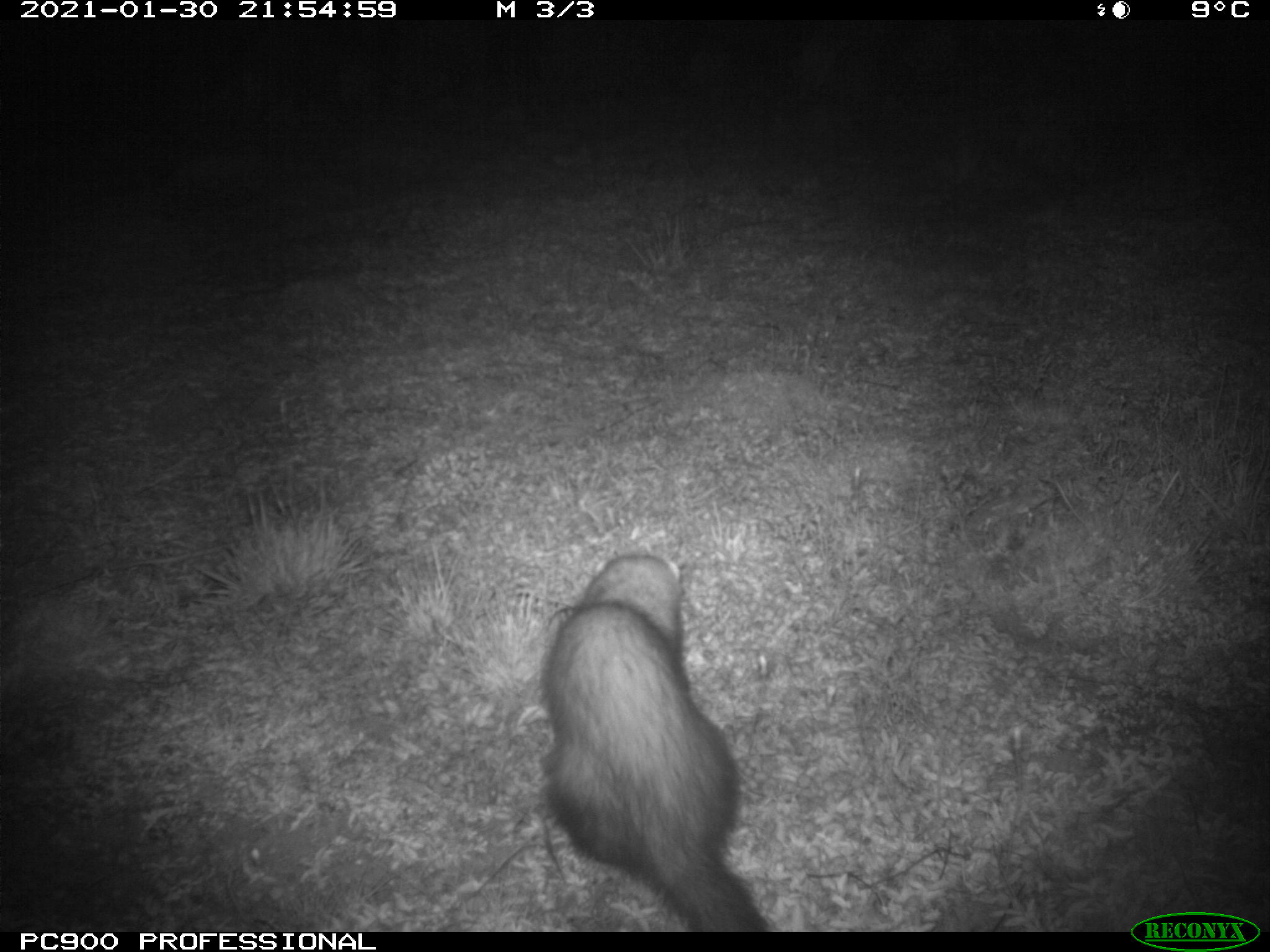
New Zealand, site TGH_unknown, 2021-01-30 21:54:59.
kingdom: Animalia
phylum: Chordata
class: Mammalia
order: Carnivora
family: Mustelidae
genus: Mustela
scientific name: Mustela furo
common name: ferret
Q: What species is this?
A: Ferret (Mustela furo).